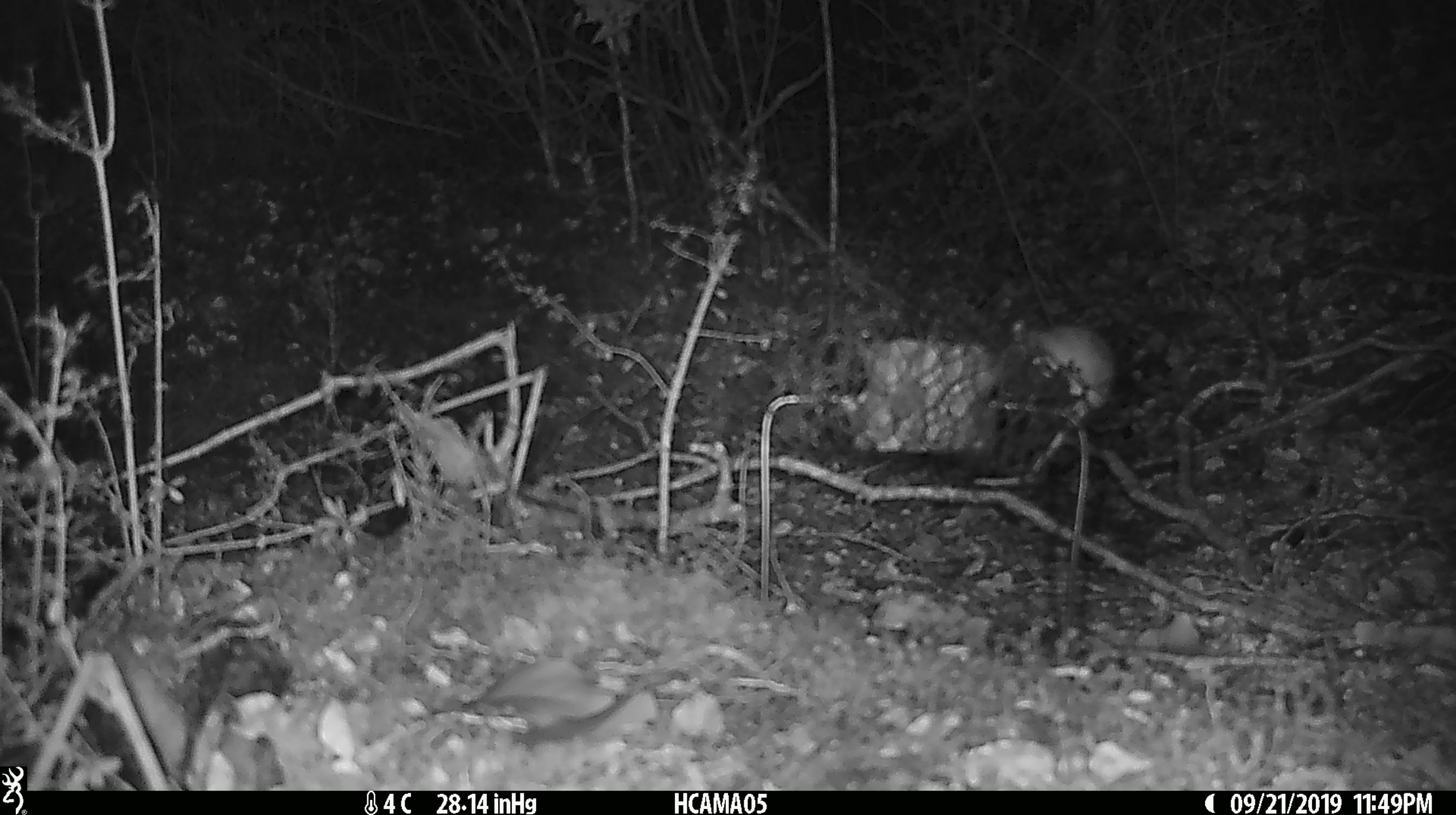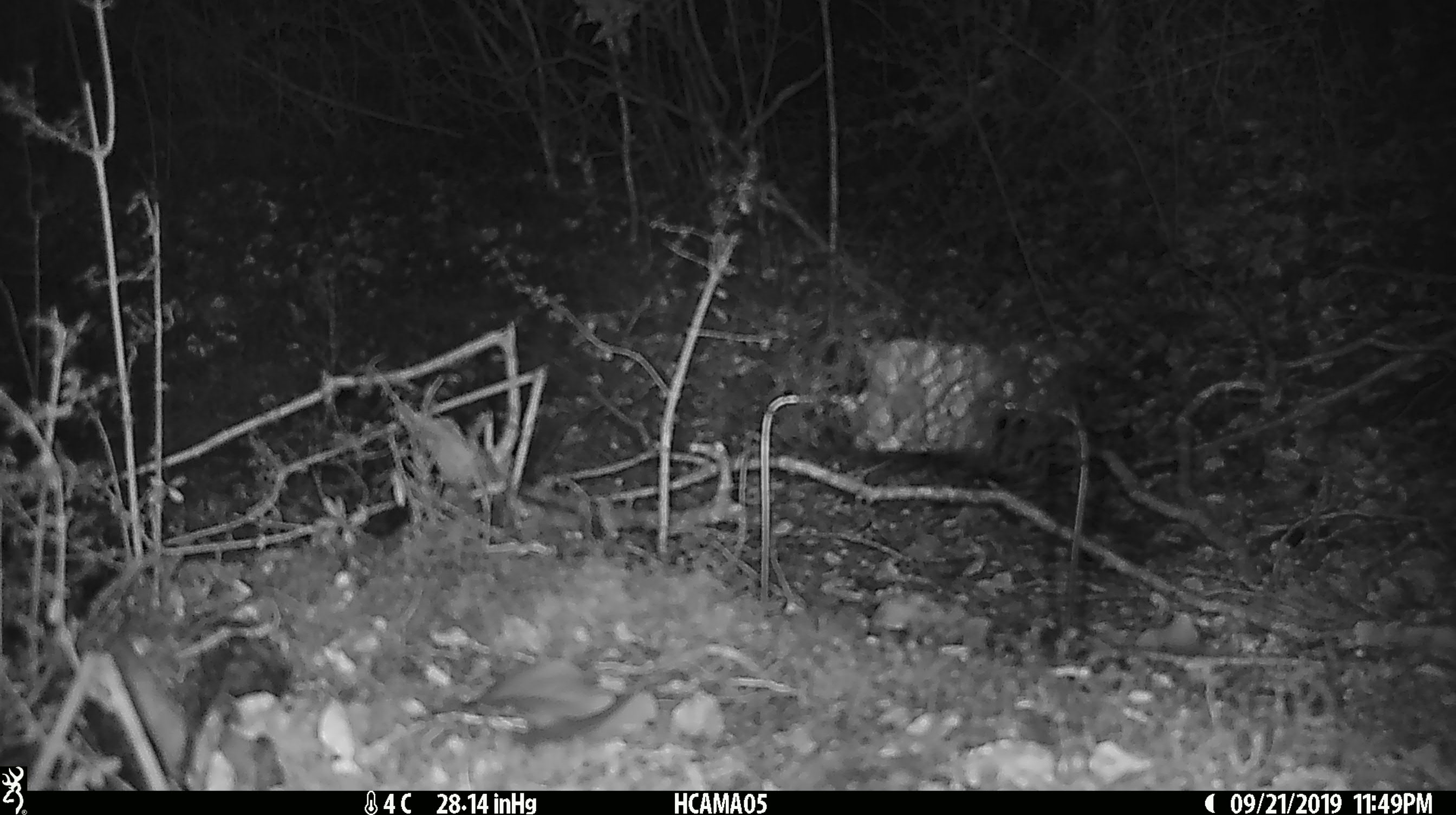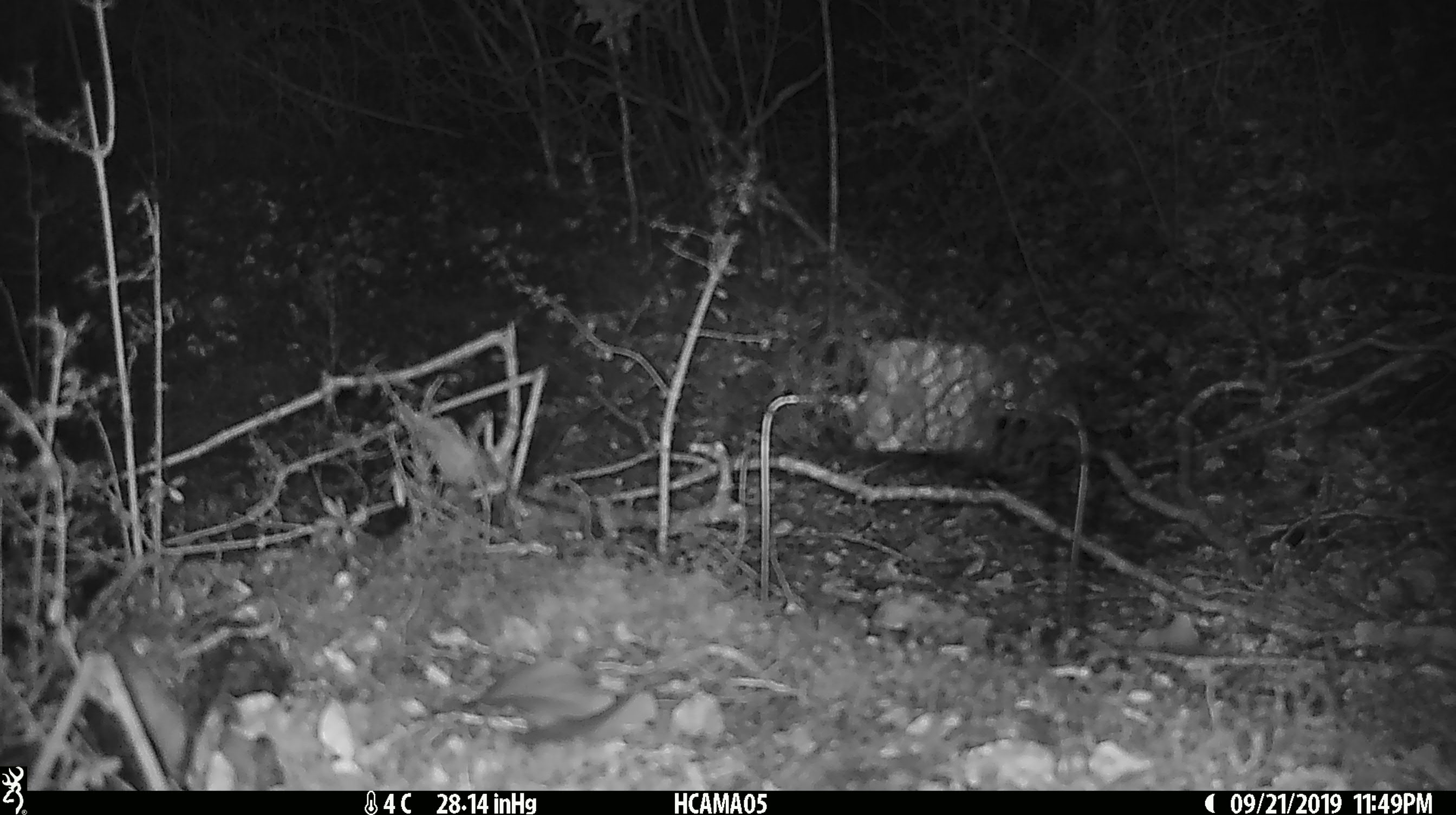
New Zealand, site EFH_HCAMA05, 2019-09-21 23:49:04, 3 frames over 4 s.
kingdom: Animalia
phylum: Chordata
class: Mammalia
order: Rodentia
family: Muridae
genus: Mus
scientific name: Mus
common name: mouse